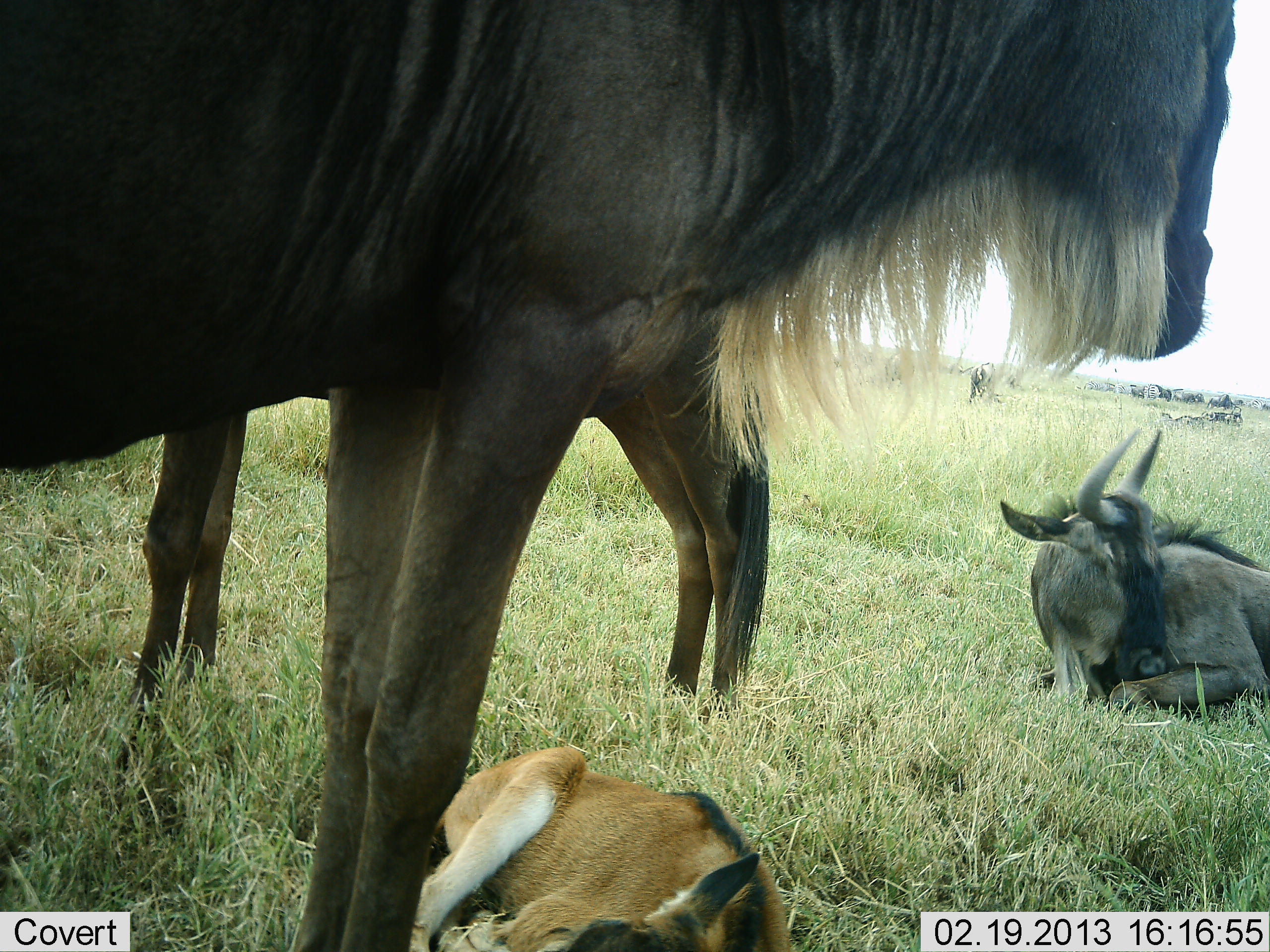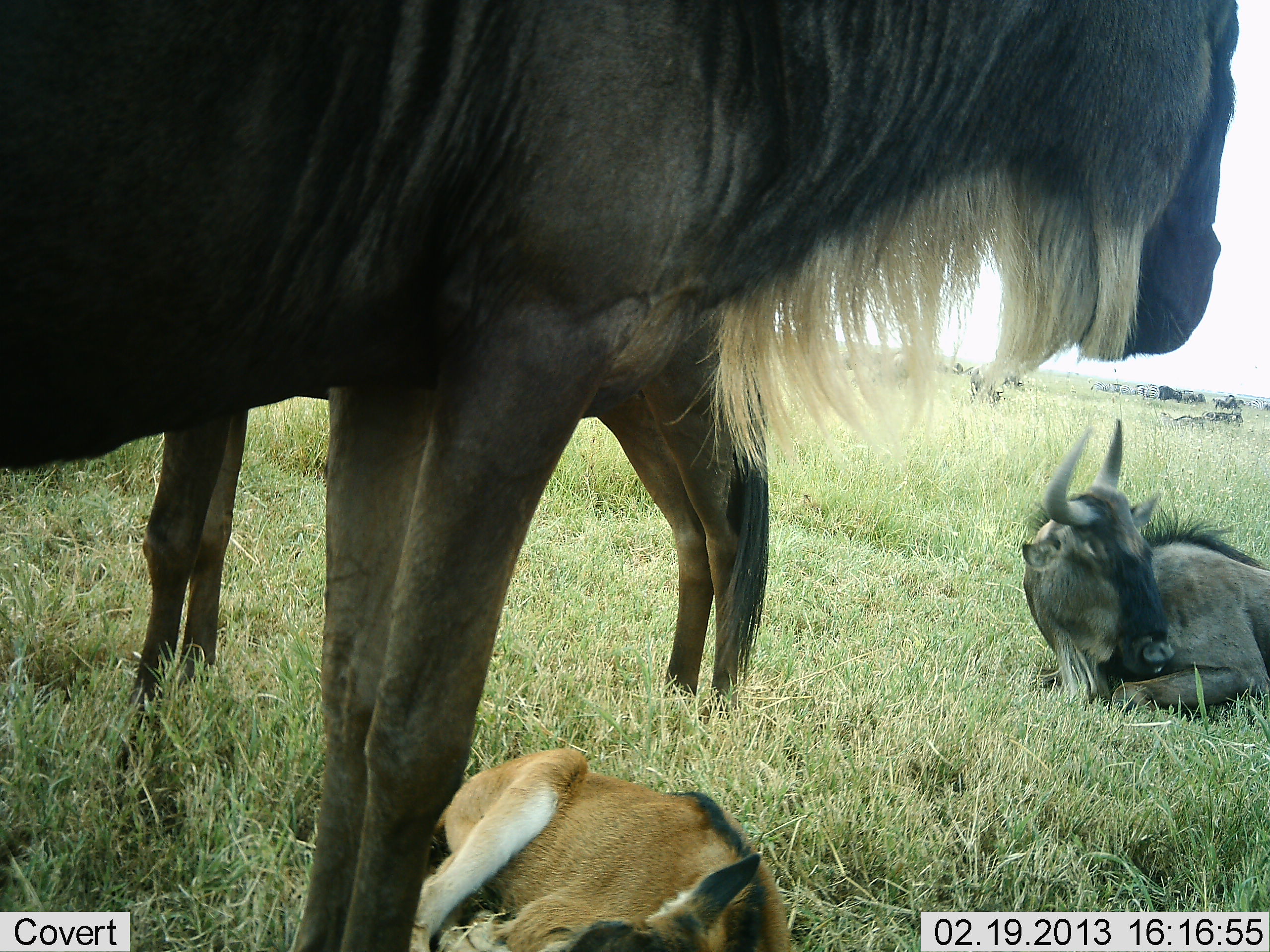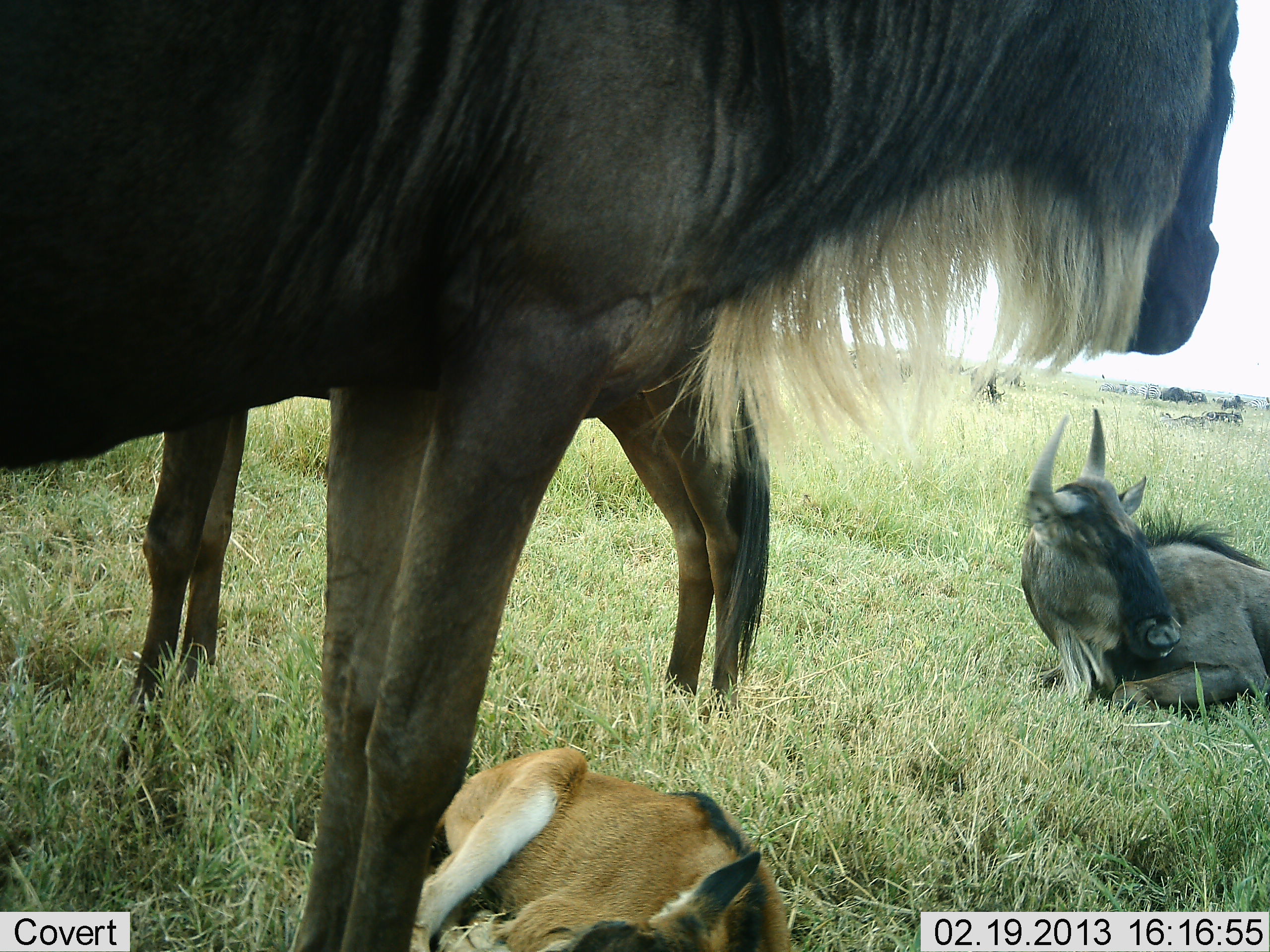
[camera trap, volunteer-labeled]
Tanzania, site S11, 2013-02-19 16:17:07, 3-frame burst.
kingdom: Animalia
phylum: Chordata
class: Mammalia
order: Artiodactyla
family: Bovidae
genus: Connochaetes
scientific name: Connochaetes taurinus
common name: blue wildebeest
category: wildebeest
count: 4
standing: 71%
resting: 89%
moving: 20%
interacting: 9%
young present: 63%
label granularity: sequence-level